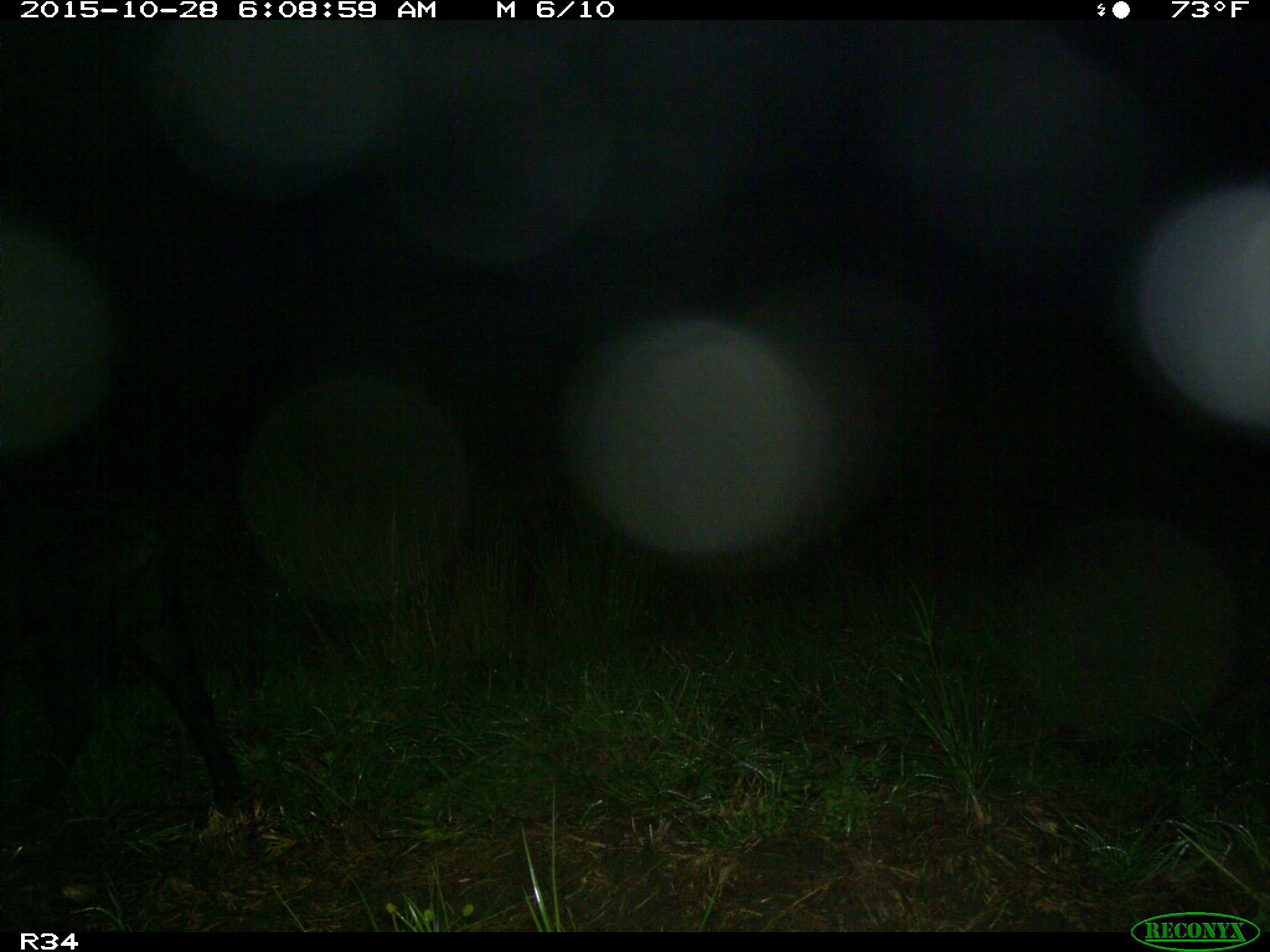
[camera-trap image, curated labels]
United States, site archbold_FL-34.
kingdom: Animalia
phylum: Chordata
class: Mammalia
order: Artiodactyla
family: Suidae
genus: Sus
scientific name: Sus scrofa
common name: wild boar